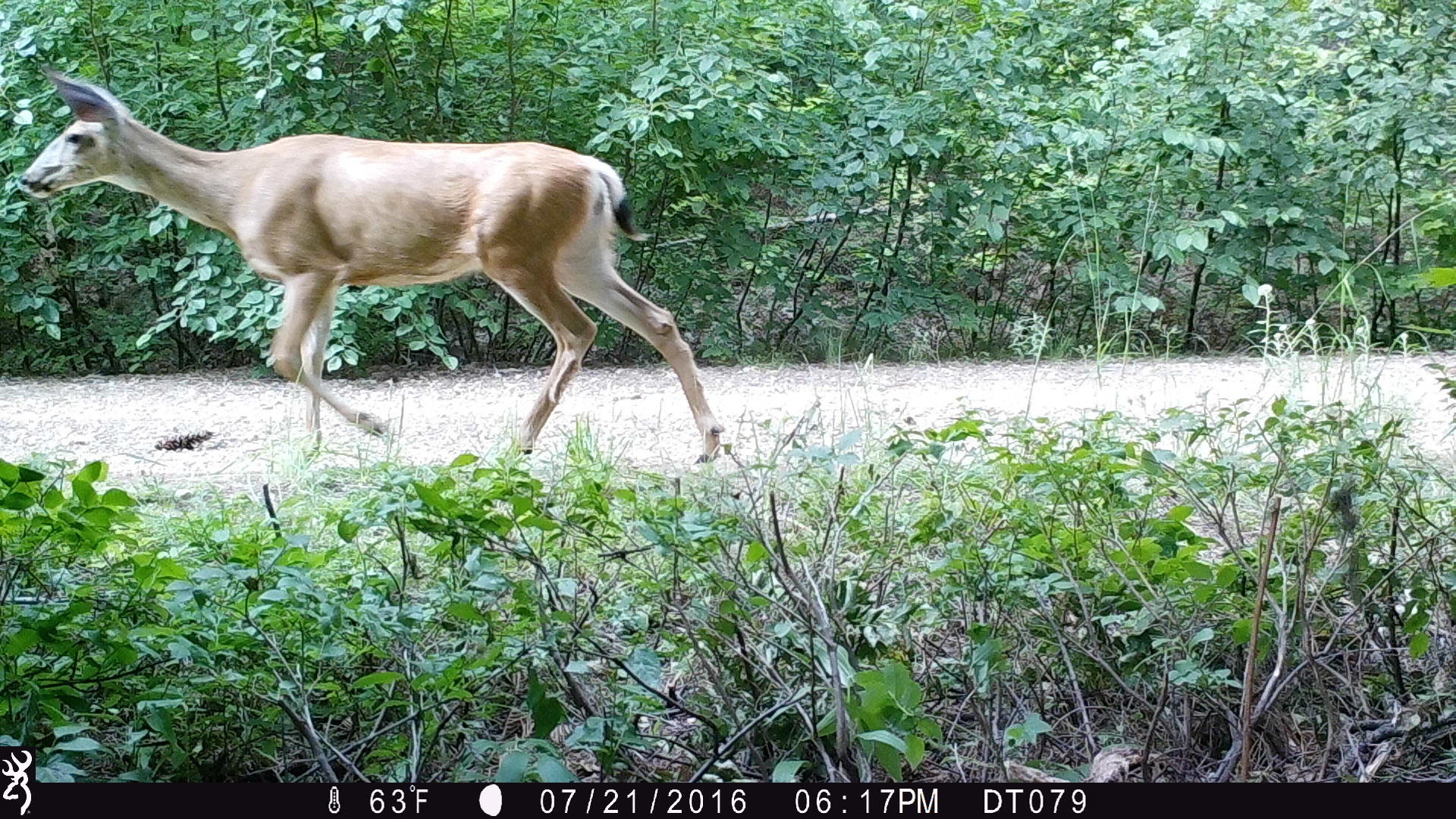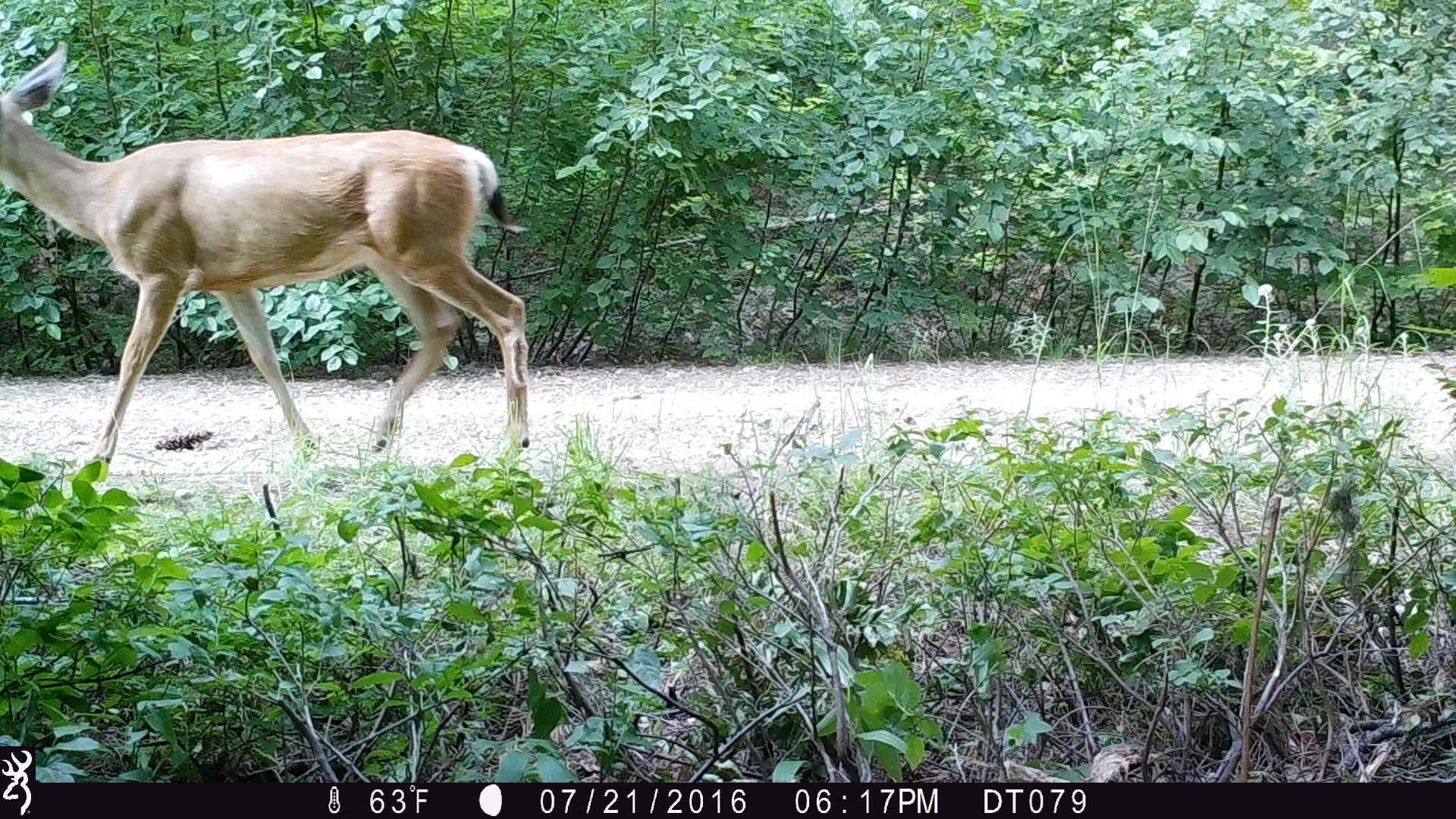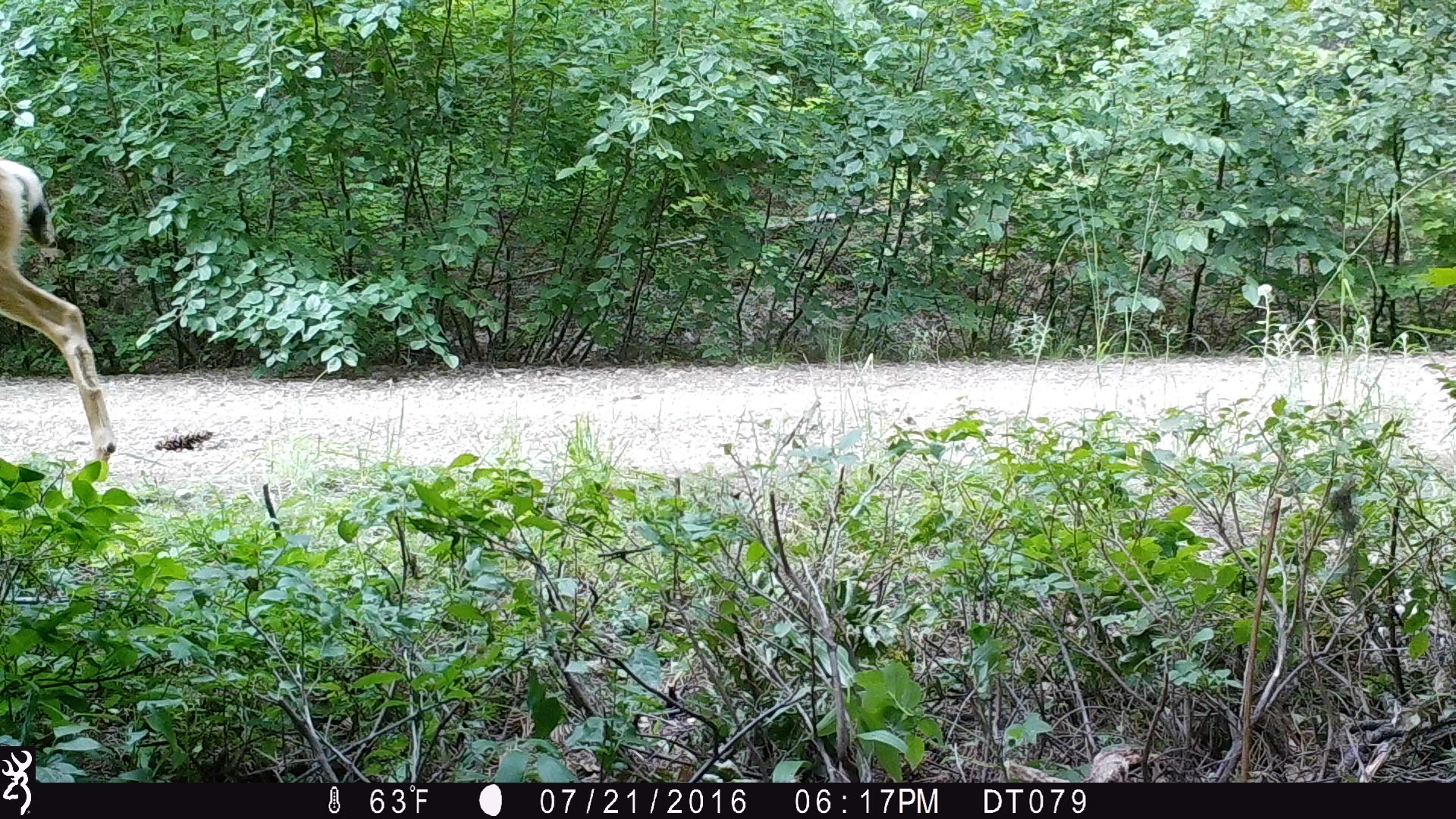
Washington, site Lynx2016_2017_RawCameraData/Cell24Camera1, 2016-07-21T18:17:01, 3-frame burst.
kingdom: Animalia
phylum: Chordata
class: Mammalia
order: Artiodactyla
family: Cervidae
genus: Odocoileus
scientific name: Odocoileus hemionus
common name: mule deer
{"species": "Odocoileus hemionus (mule deer)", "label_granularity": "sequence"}